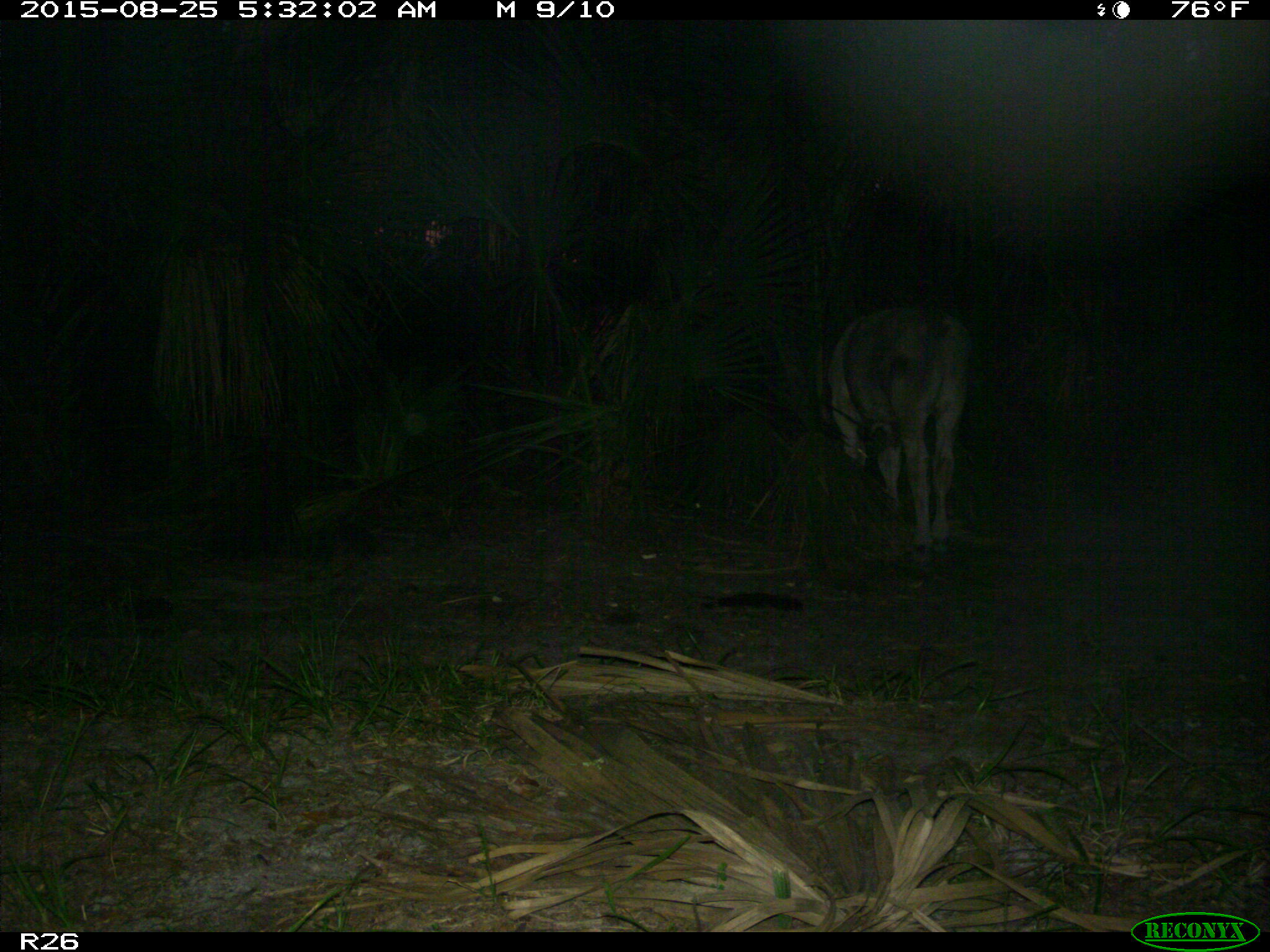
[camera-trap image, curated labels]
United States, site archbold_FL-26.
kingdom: Animalia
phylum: Chordata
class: Mammalia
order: Artiodactyla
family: Bovidae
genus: Bos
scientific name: Bos taurus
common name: domestic cow